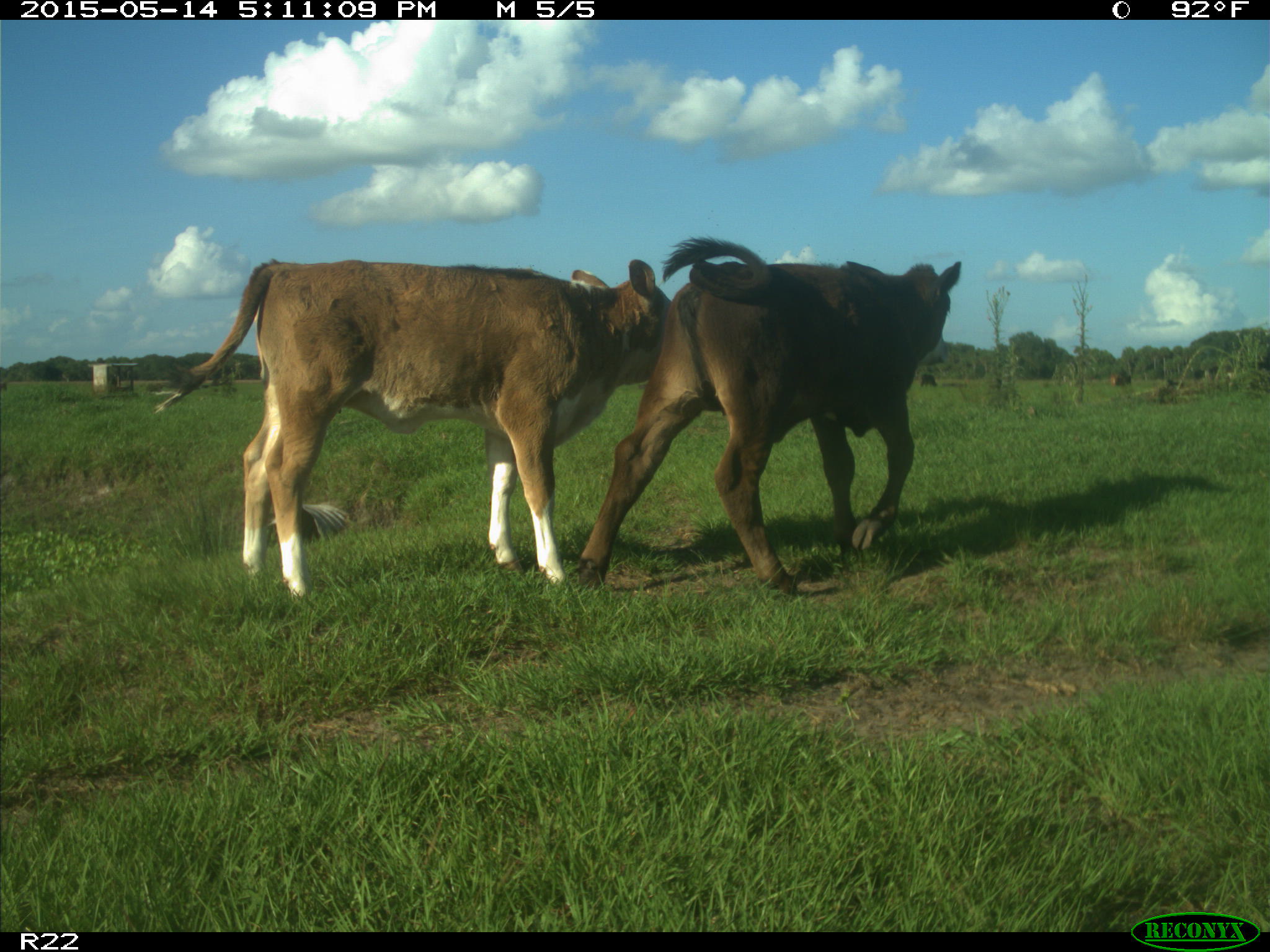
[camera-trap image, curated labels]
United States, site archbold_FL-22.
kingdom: Animalia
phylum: Chordata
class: Mammalia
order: Artiodactyla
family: Bovidae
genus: Bos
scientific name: Bos taurus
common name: domestic cow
Bos taurus (domestic cow).